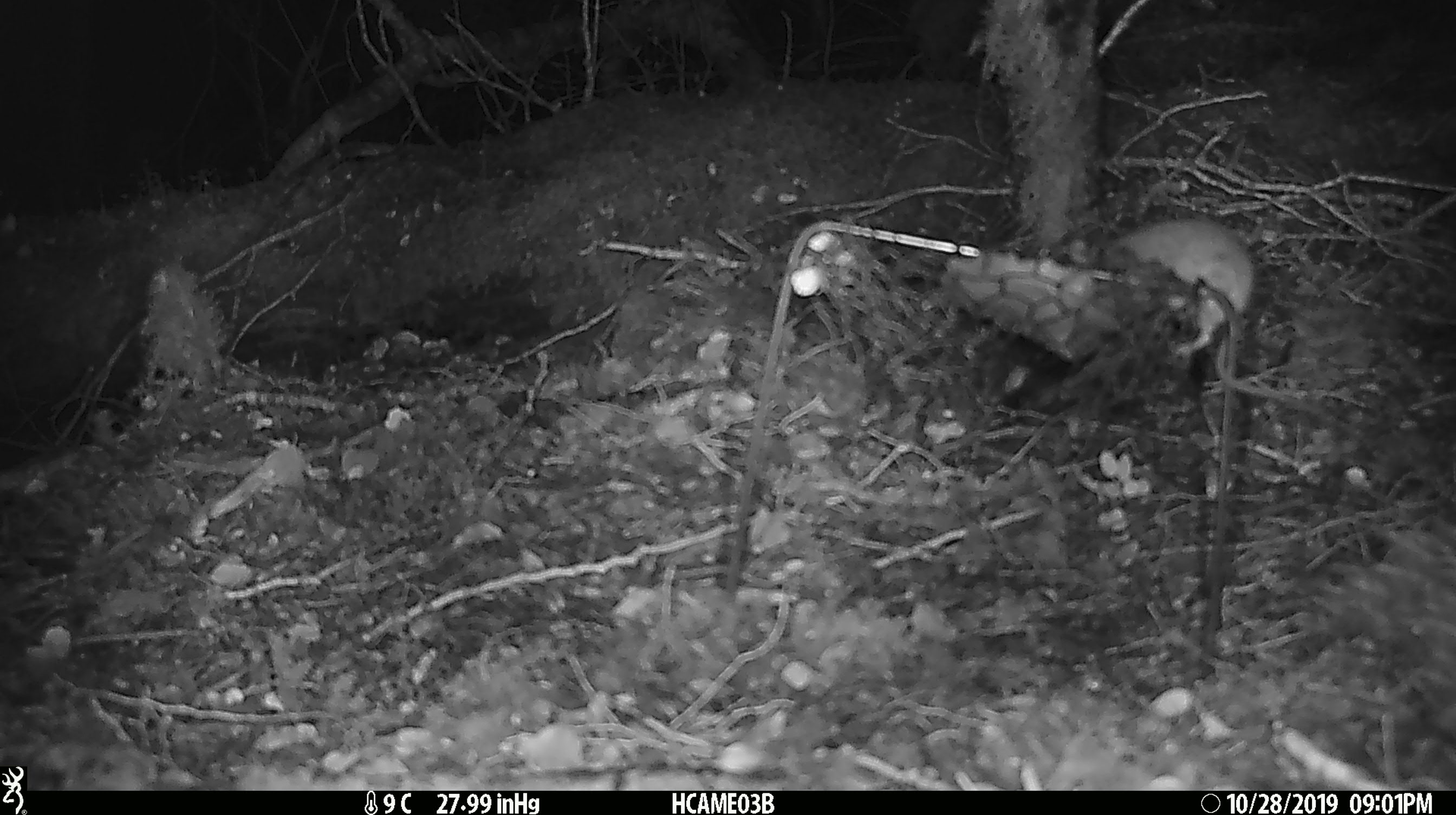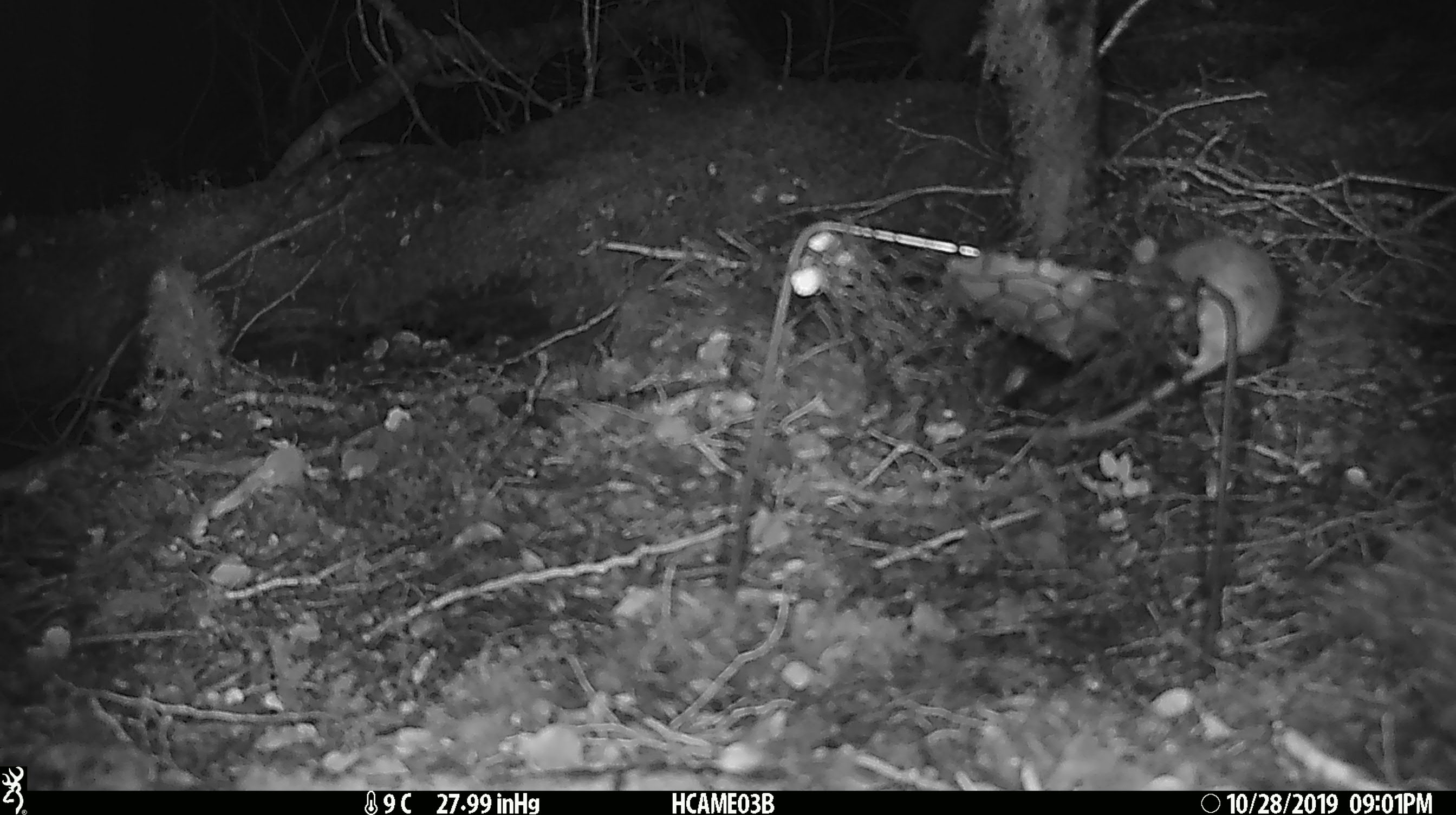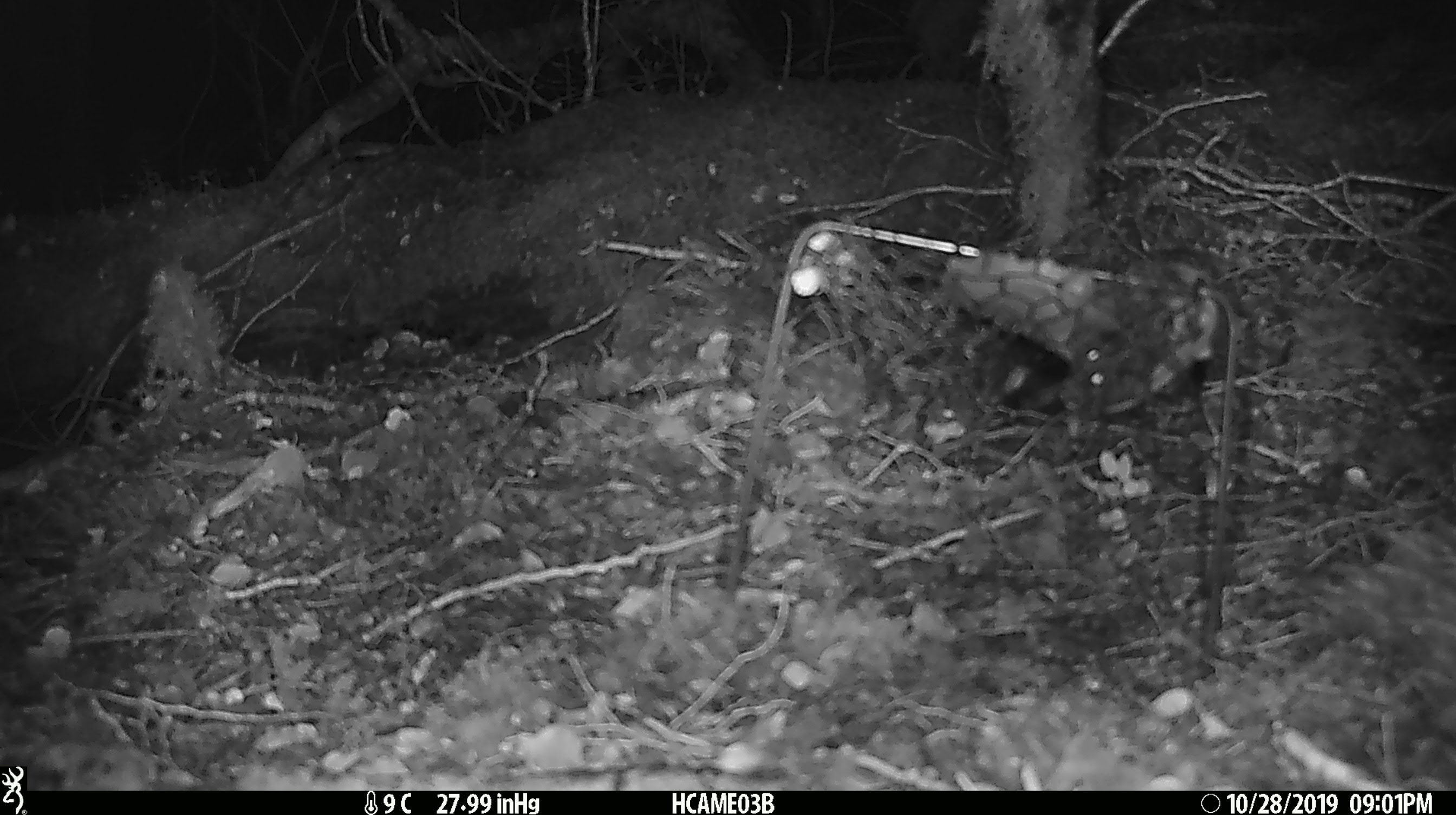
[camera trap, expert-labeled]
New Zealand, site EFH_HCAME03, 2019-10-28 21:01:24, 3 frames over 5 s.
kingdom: Animalia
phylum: Chordata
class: Mammalia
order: Rodentia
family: Muridae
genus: Mus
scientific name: Mus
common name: mouse